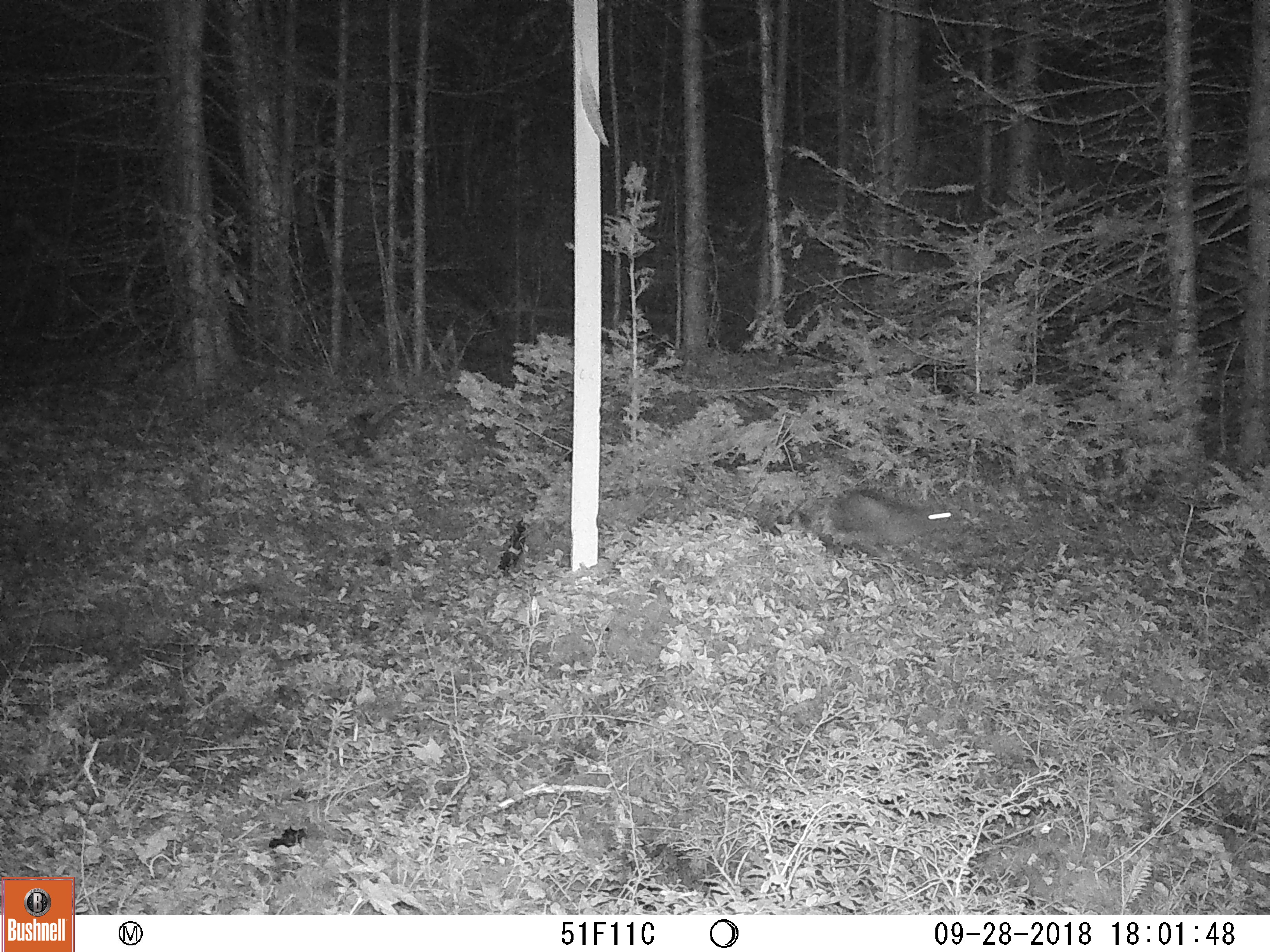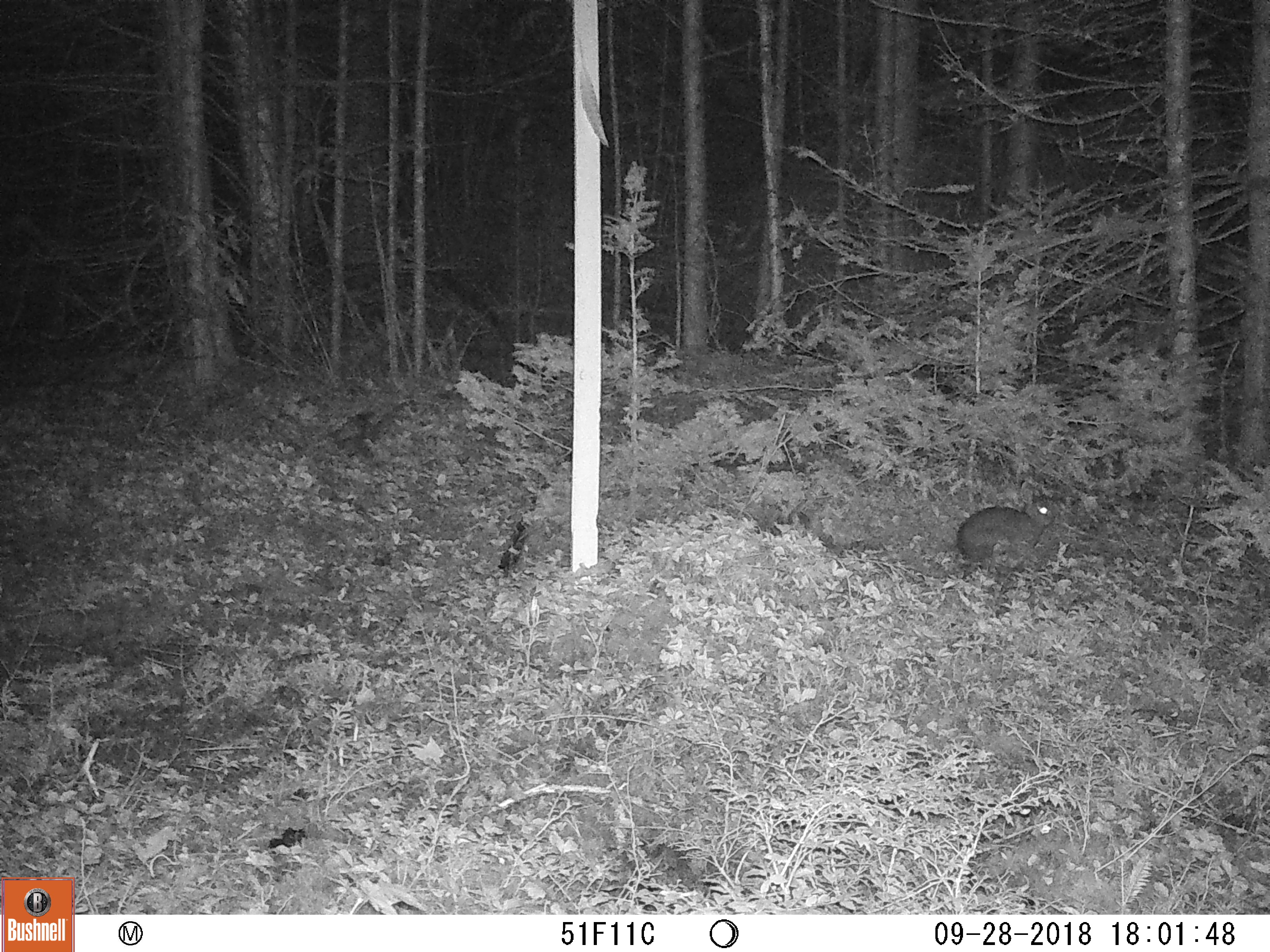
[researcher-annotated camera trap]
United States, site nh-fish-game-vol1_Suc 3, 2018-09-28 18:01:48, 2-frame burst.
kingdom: Animalia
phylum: Chordata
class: Mammalia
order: Lagomorpha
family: Leporidae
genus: Lepus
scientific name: Lepus americanus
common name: snowshoe hare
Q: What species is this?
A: Snowshoe hare (Lepus americanus).